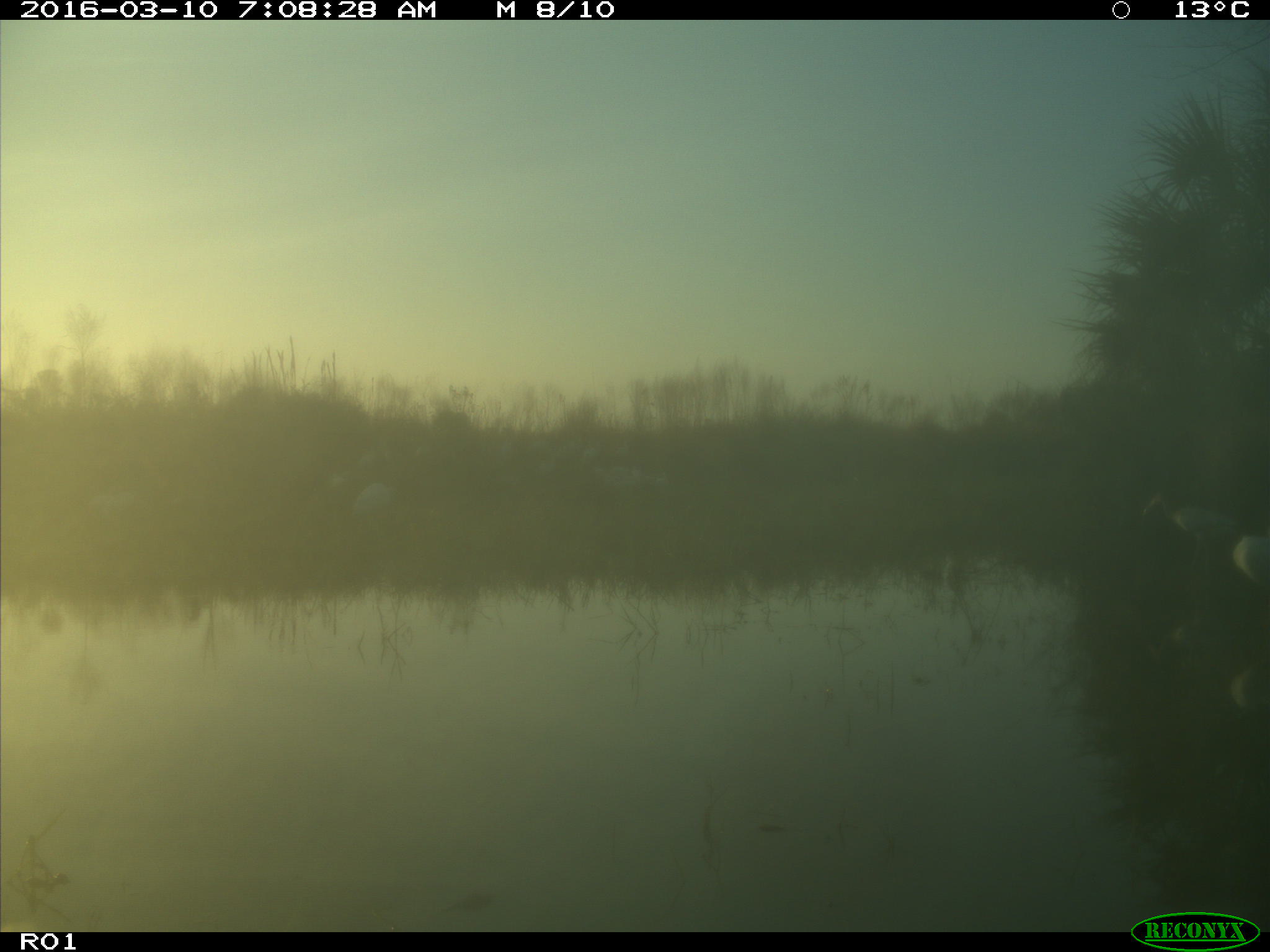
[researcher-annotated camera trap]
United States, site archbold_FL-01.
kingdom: Animalia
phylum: Chordata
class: Aves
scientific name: Aves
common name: birds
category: unidentified bird